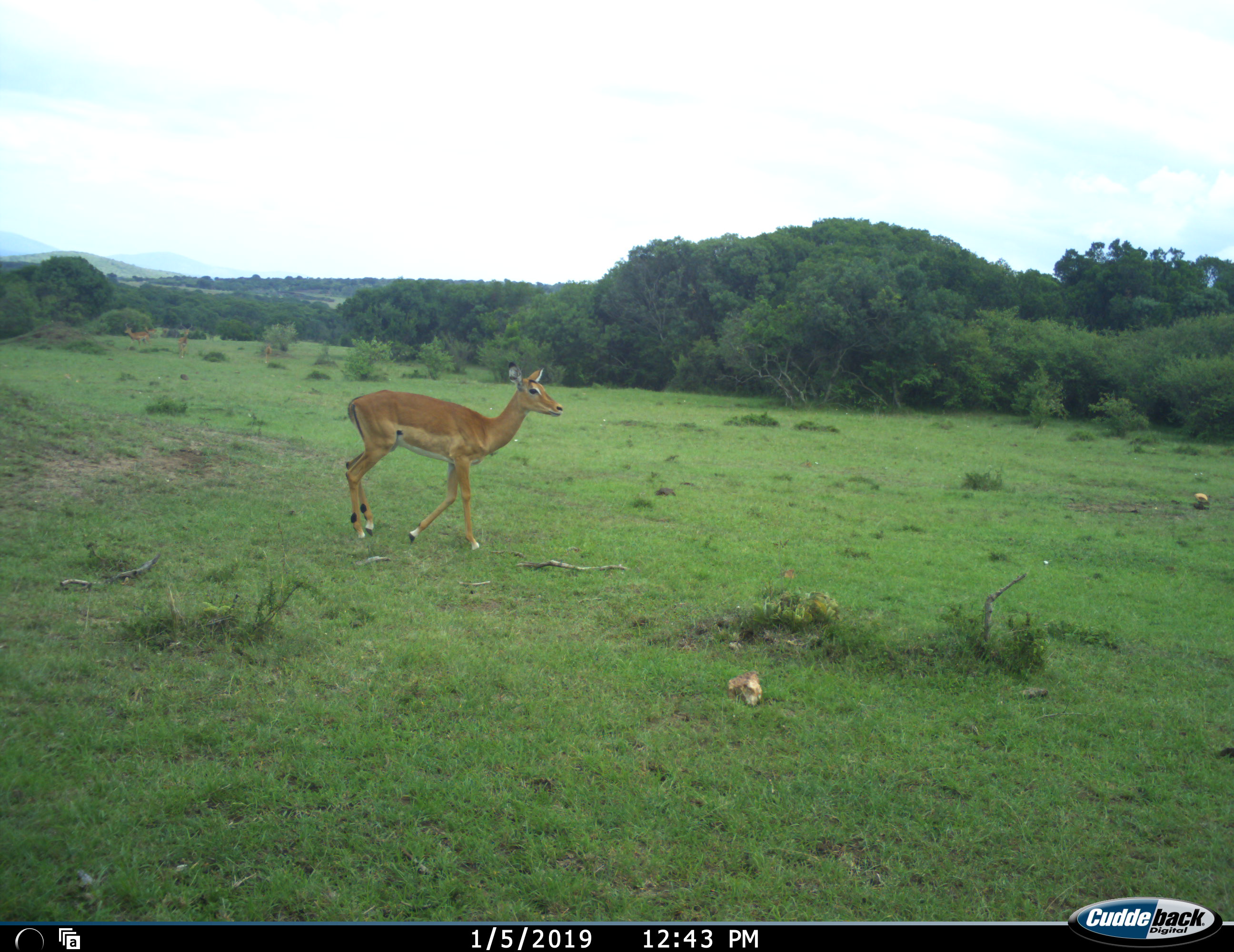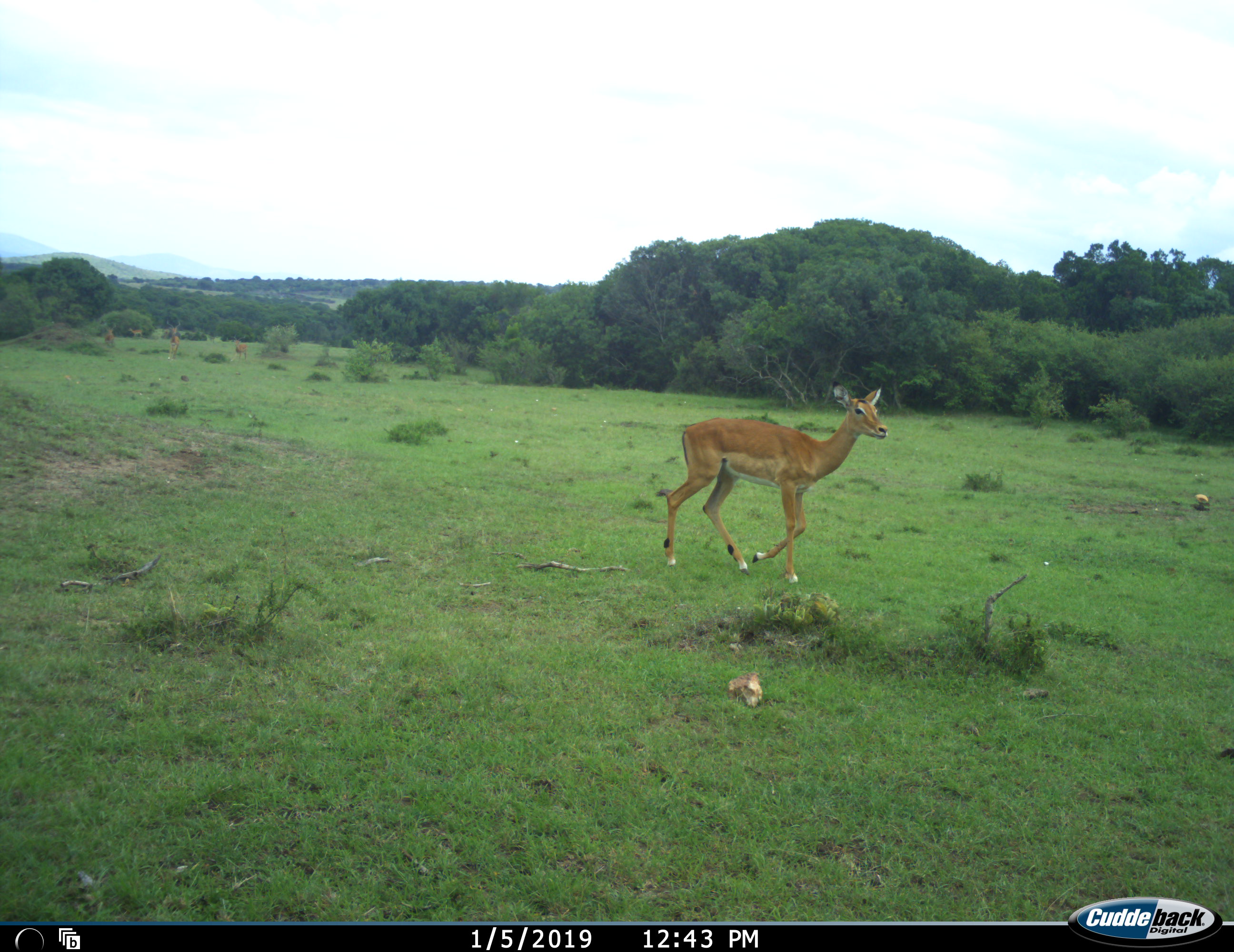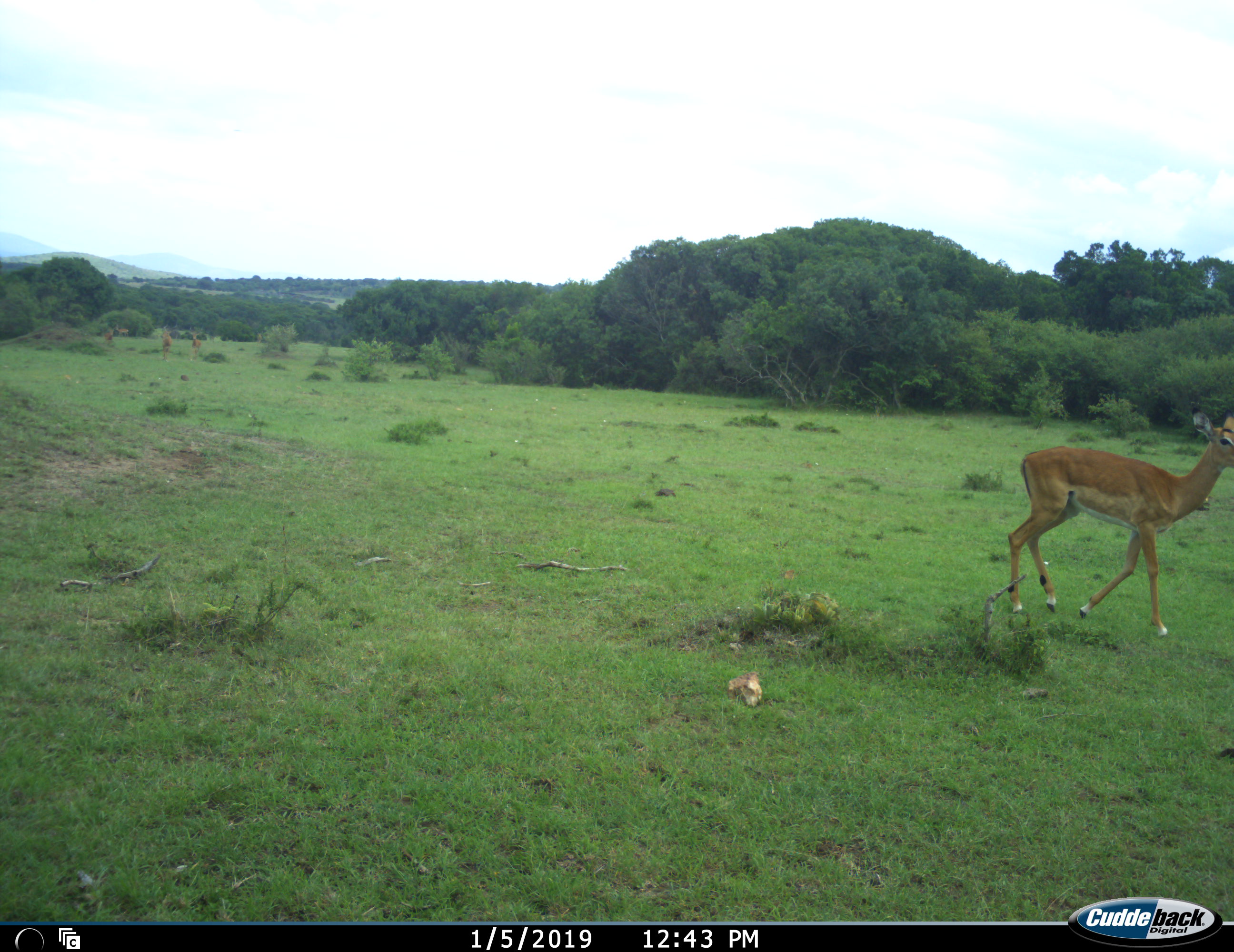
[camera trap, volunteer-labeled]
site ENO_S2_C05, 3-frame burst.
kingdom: Animalia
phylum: Chordata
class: Mammalia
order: Artiodactyla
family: Bovidae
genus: Aepyceros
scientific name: Aepyceros melampus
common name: impala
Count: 1.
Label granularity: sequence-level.